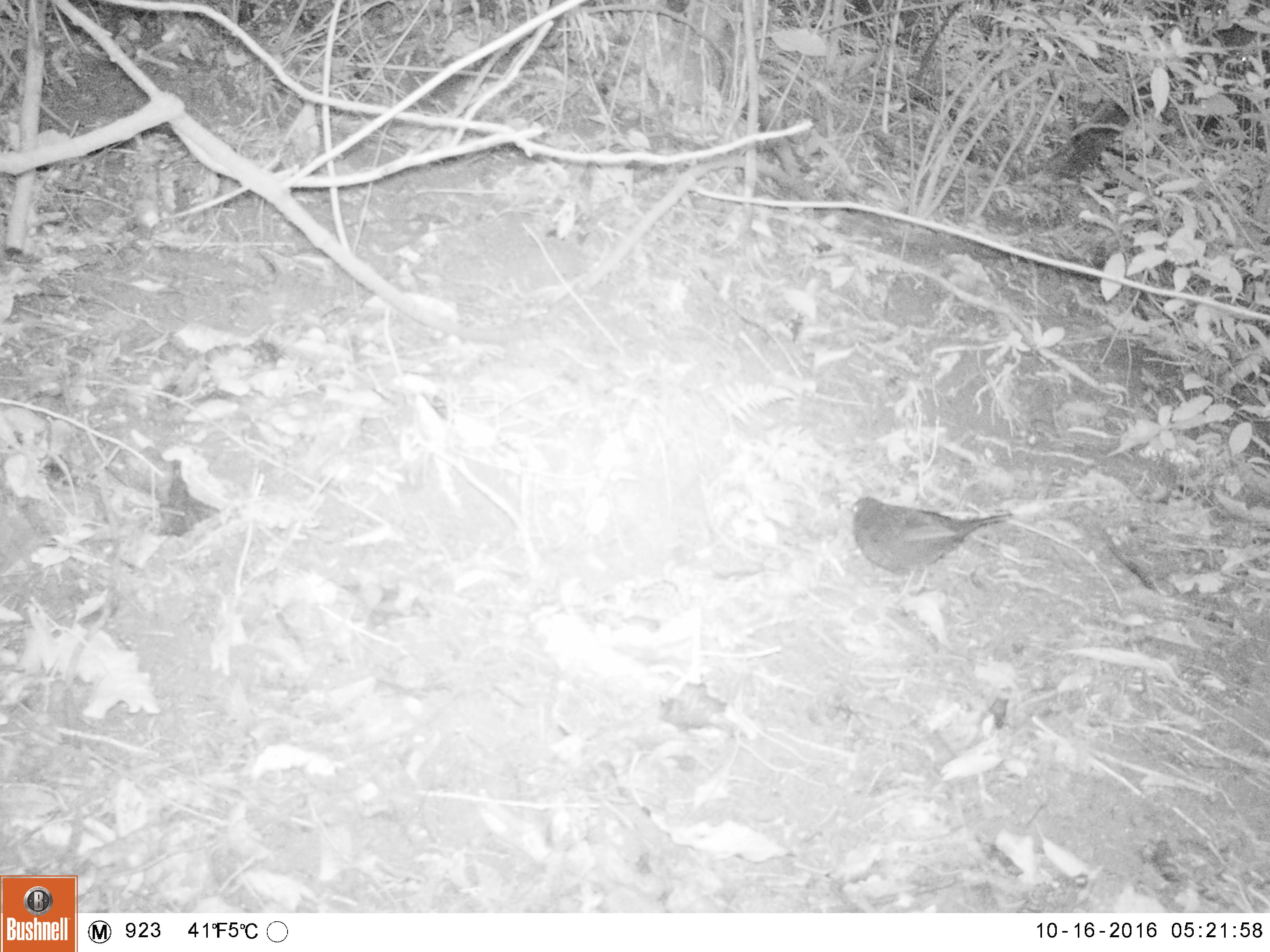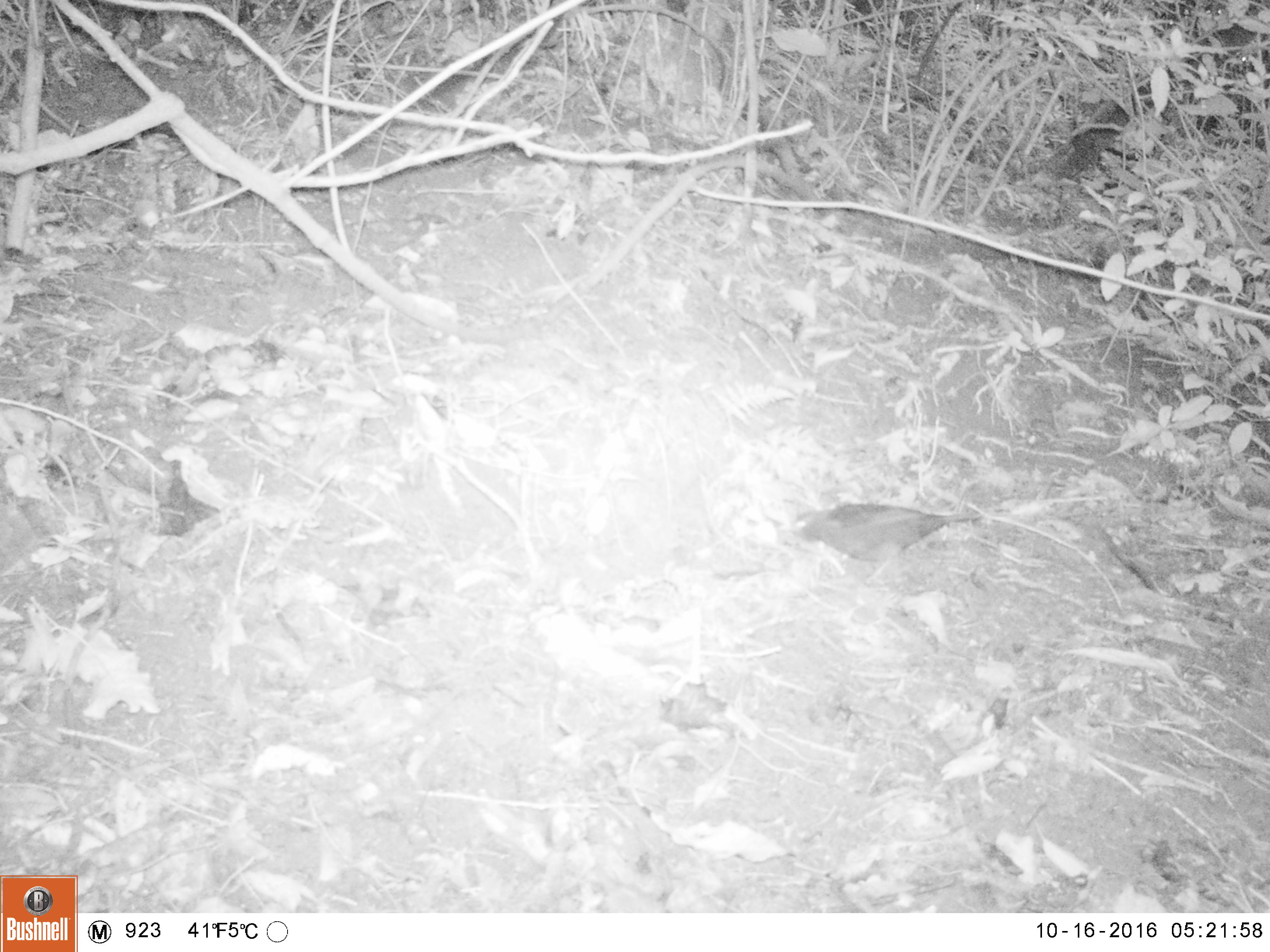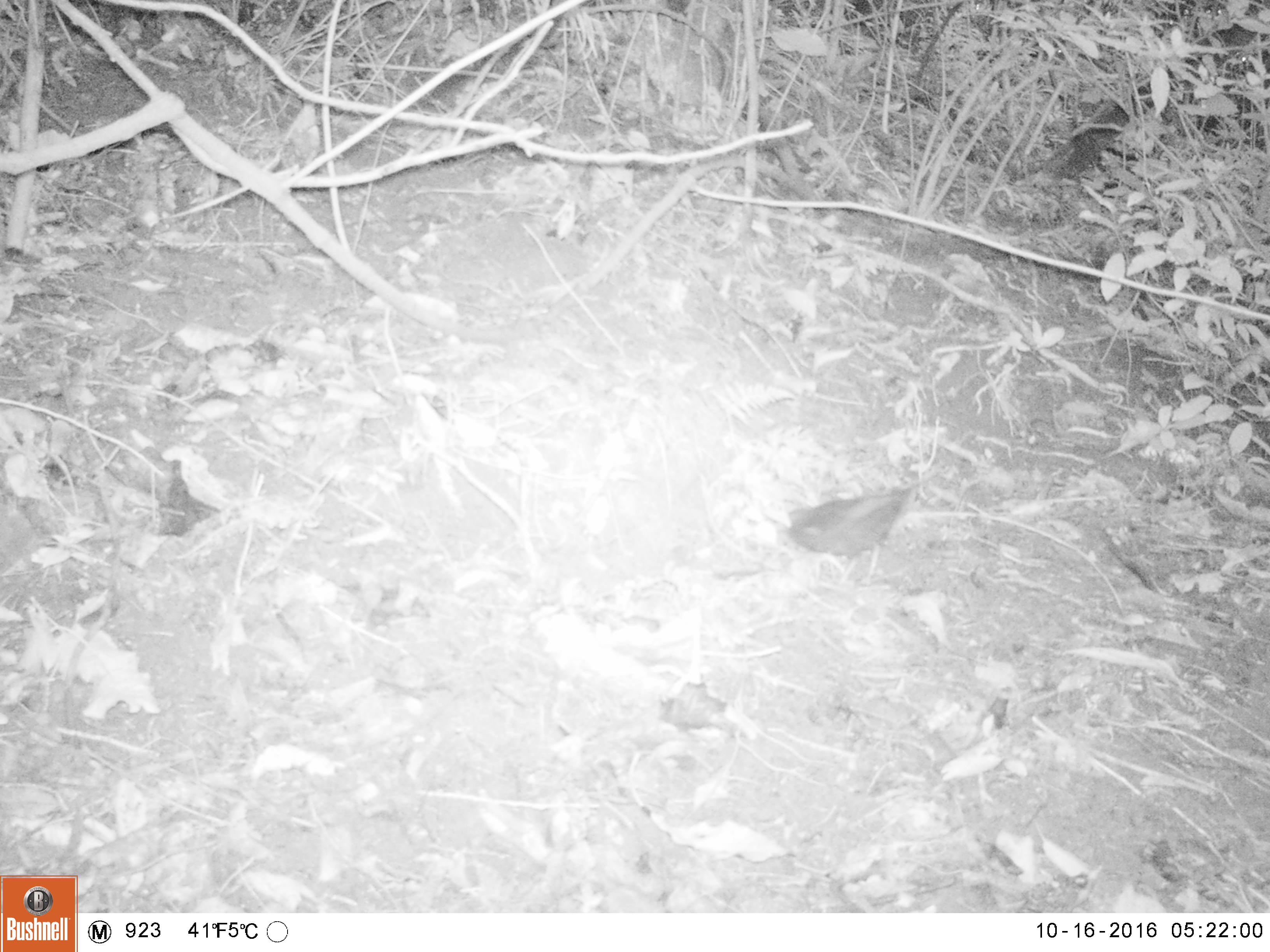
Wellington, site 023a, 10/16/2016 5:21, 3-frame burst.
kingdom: Animalia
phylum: Chordata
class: Aves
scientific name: Aves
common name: bird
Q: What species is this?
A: Bird (Aves).